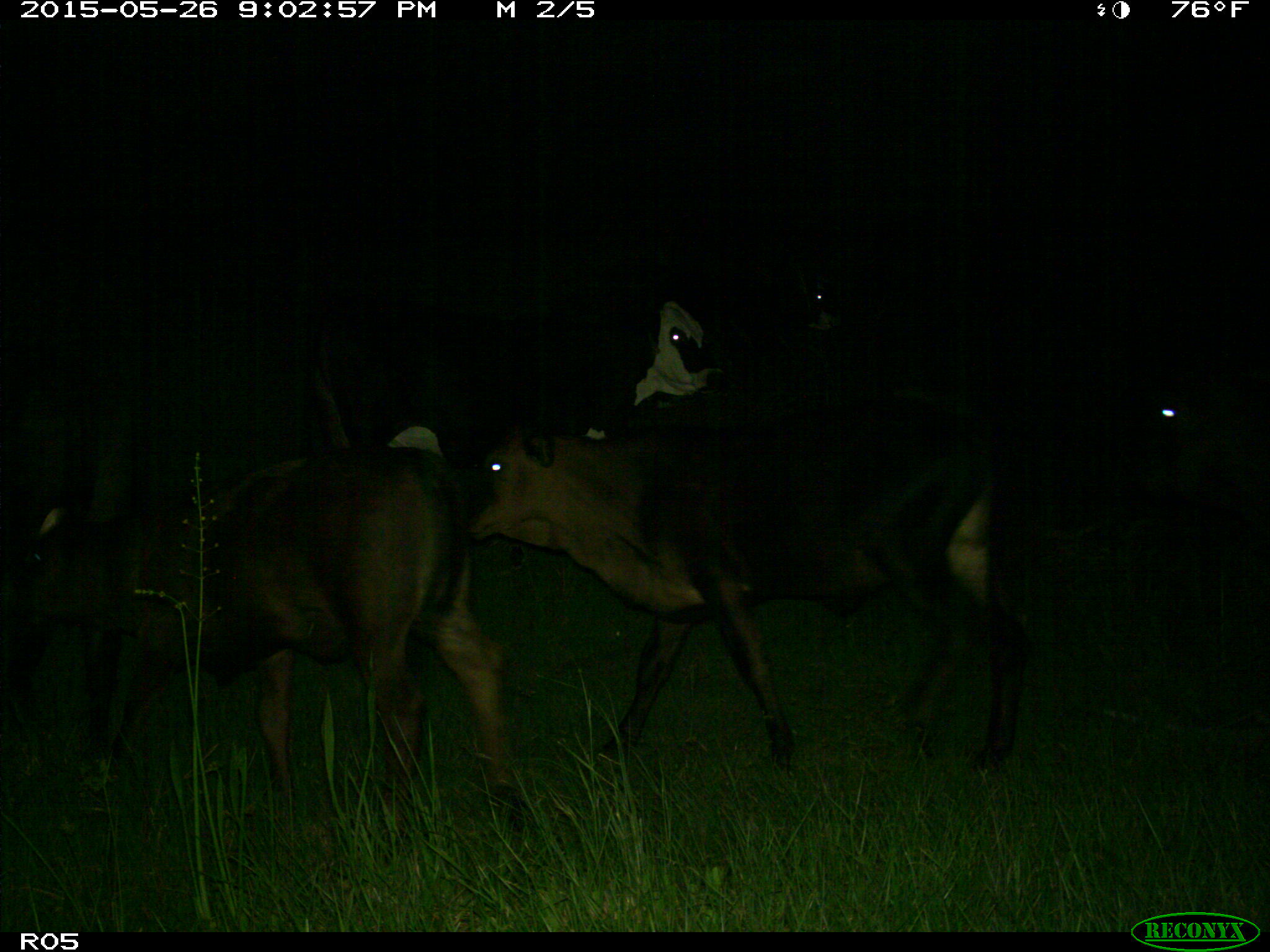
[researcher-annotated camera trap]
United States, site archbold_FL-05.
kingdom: Animalia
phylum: Chordata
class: Mammalia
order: Artiodactyla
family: Bovidae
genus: Bos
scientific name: Bos taurus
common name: domestic cow